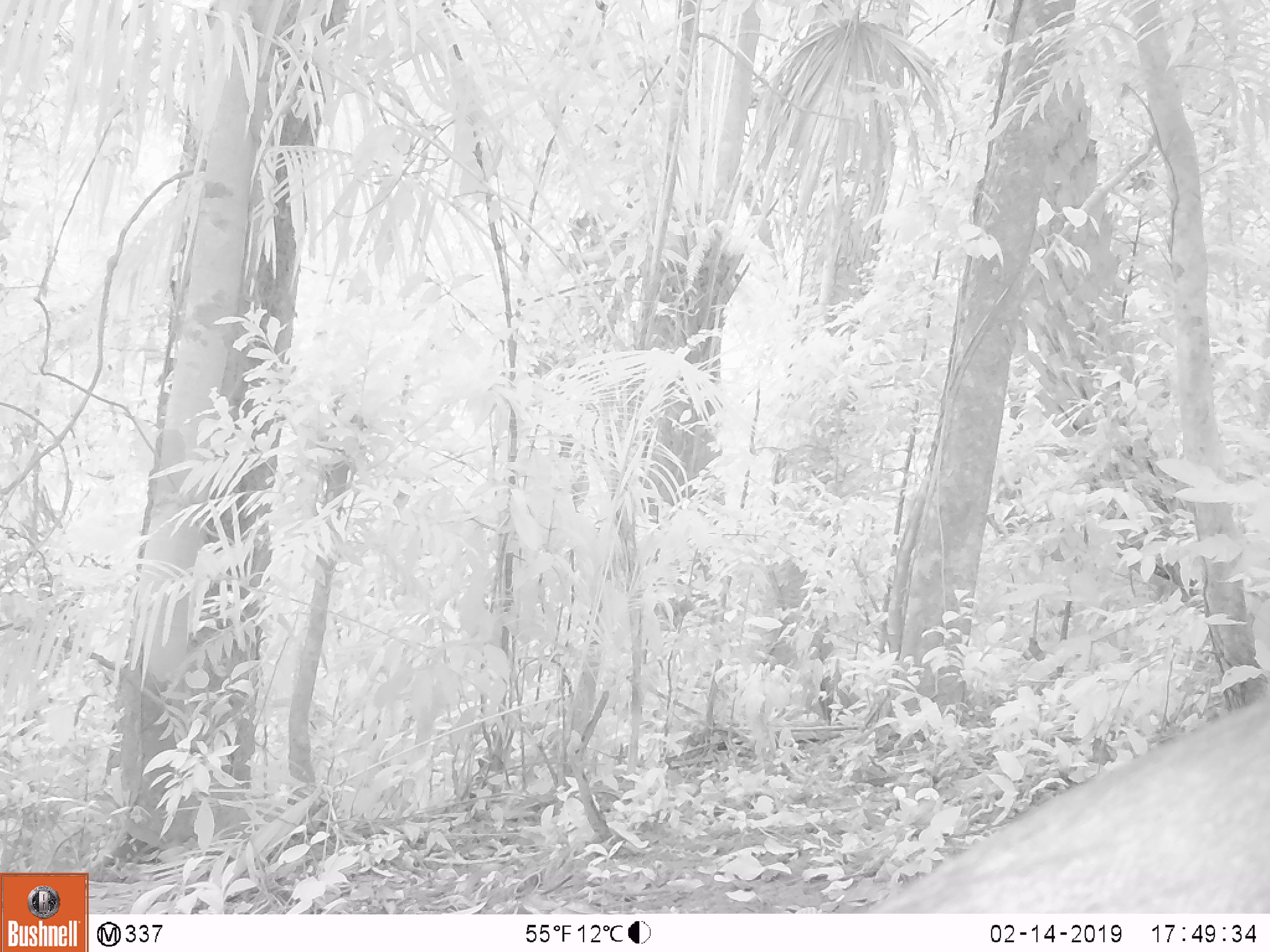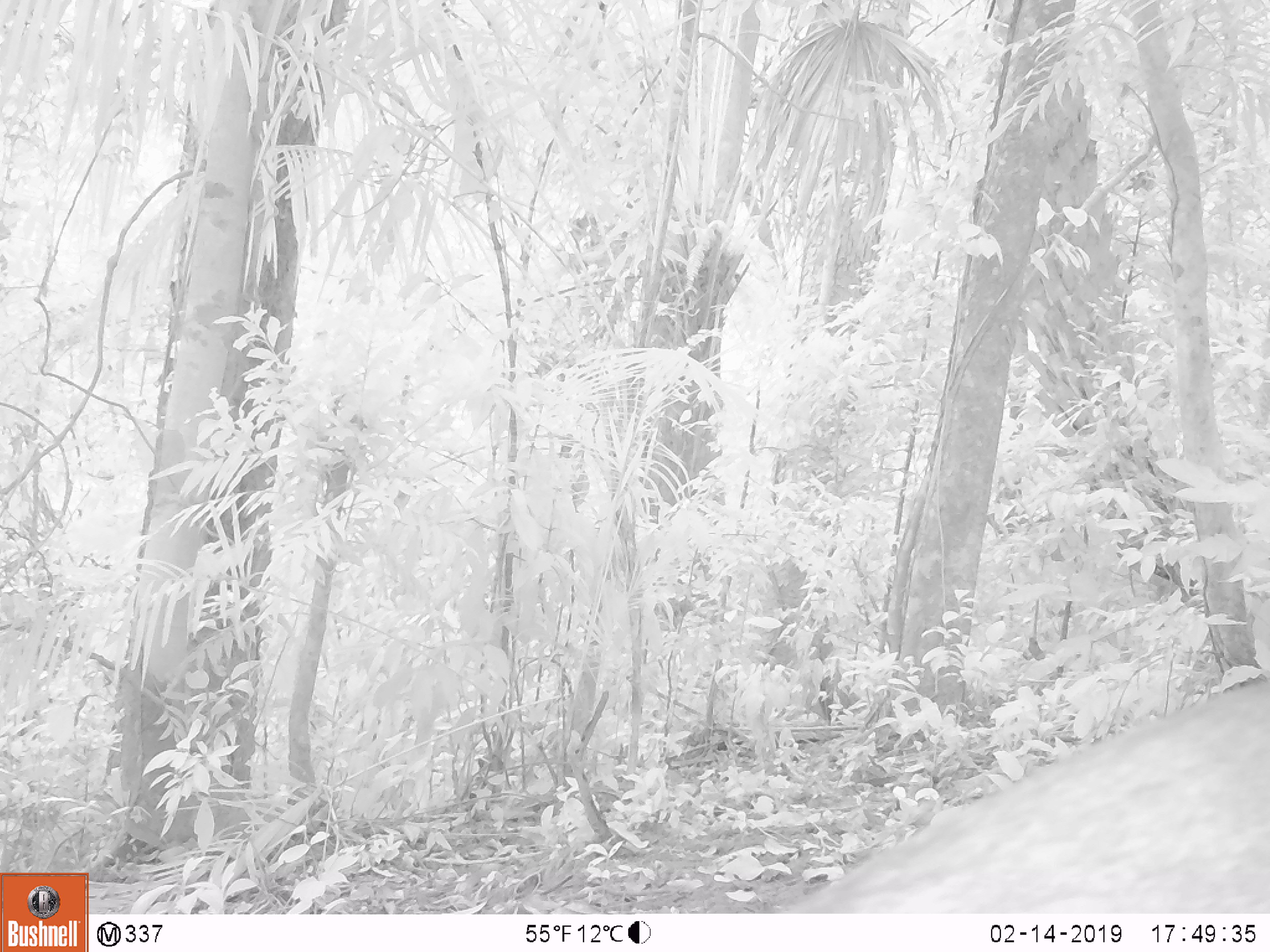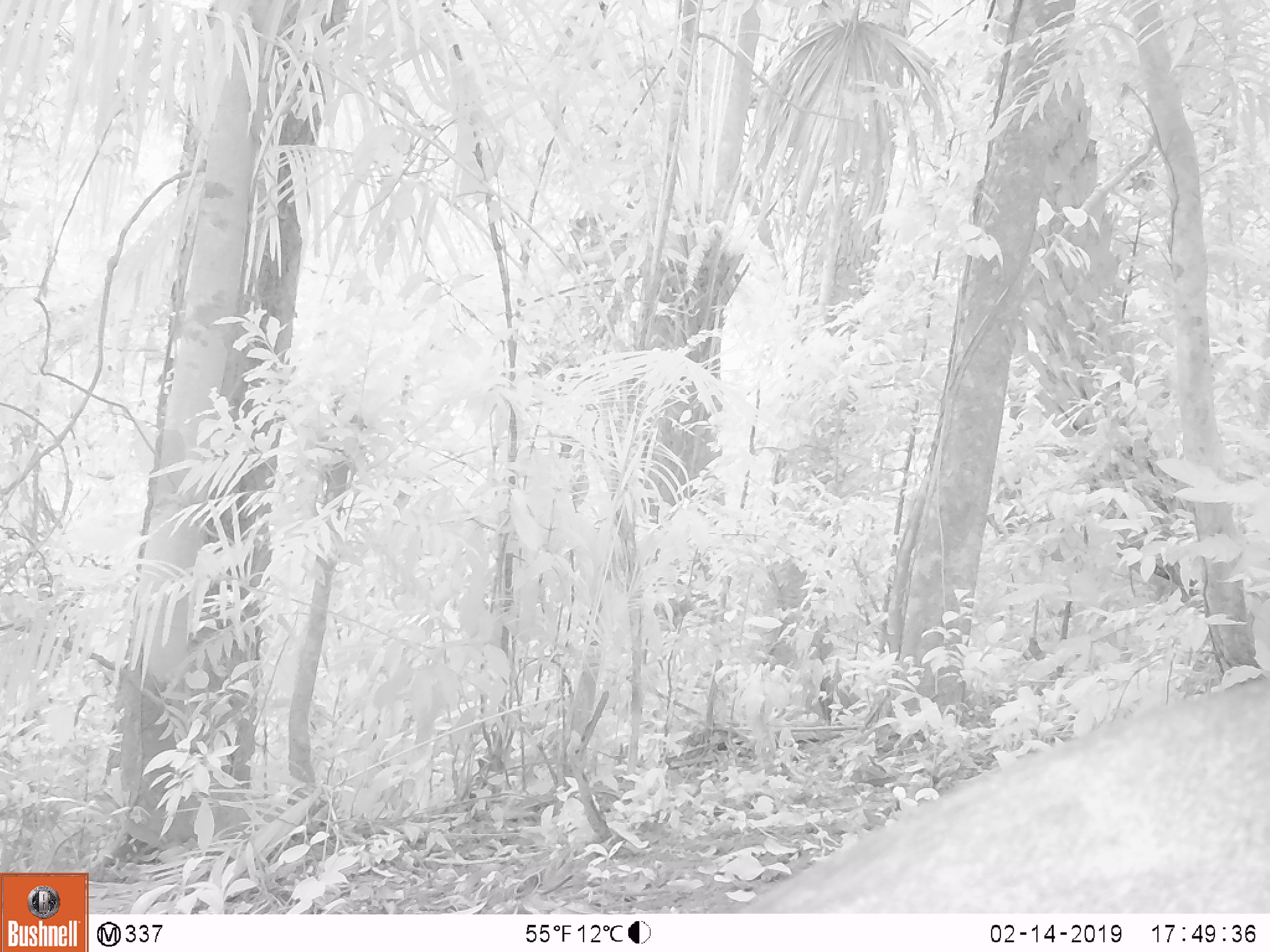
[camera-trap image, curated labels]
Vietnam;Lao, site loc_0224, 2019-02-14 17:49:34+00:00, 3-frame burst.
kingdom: Animalia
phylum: Chordata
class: Mammalia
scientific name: Mammalia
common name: mammal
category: unidentified mammal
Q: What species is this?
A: Unidentified mammal (mammal) (Mammalia).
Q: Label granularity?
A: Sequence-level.